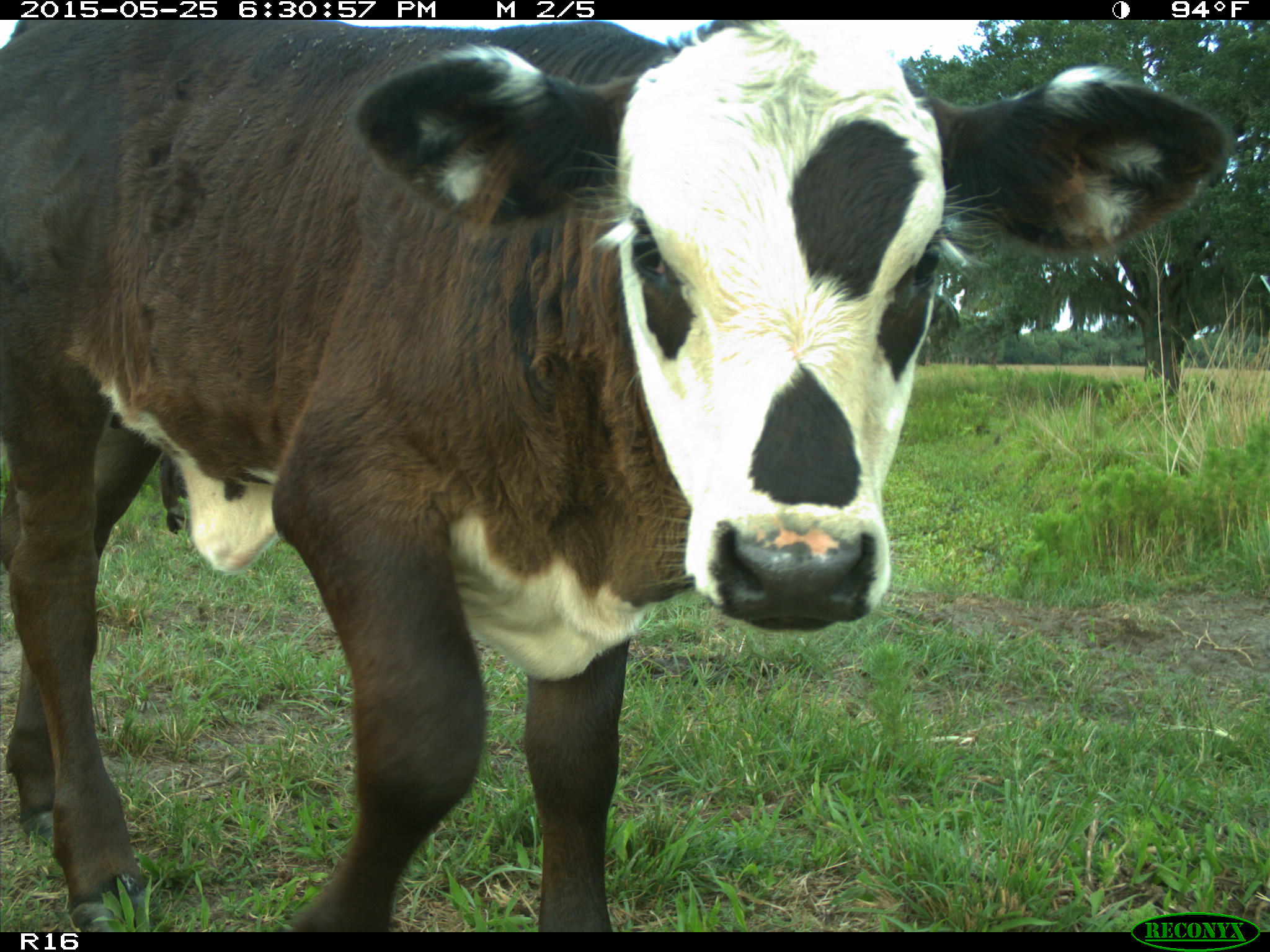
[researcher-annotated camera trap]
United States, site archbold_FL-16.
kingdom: Animalia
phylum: Chordata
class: Mammalia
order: Artiodactyla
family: Bovidae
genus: Bos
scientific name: Bos taurus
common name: domestic cow